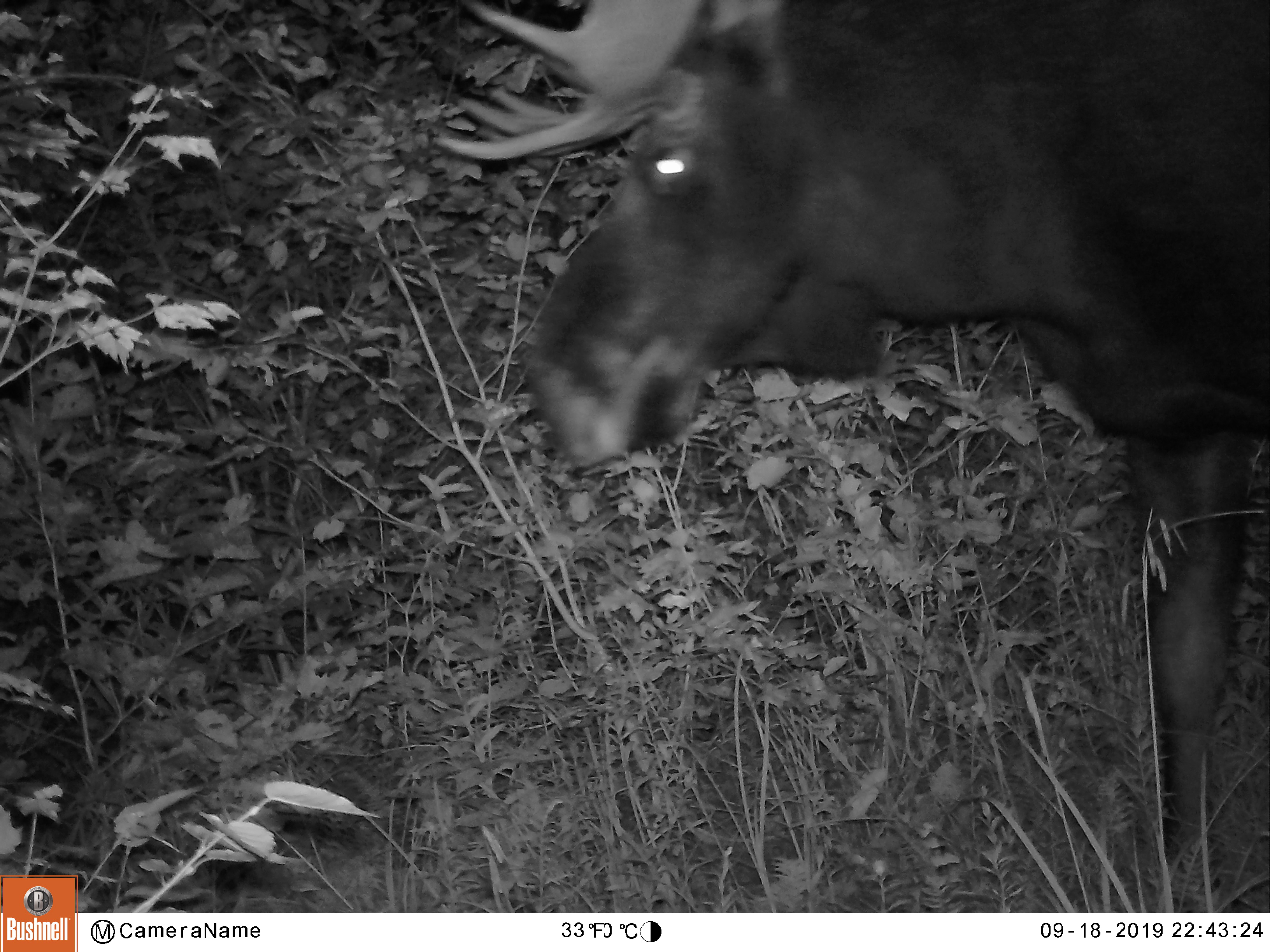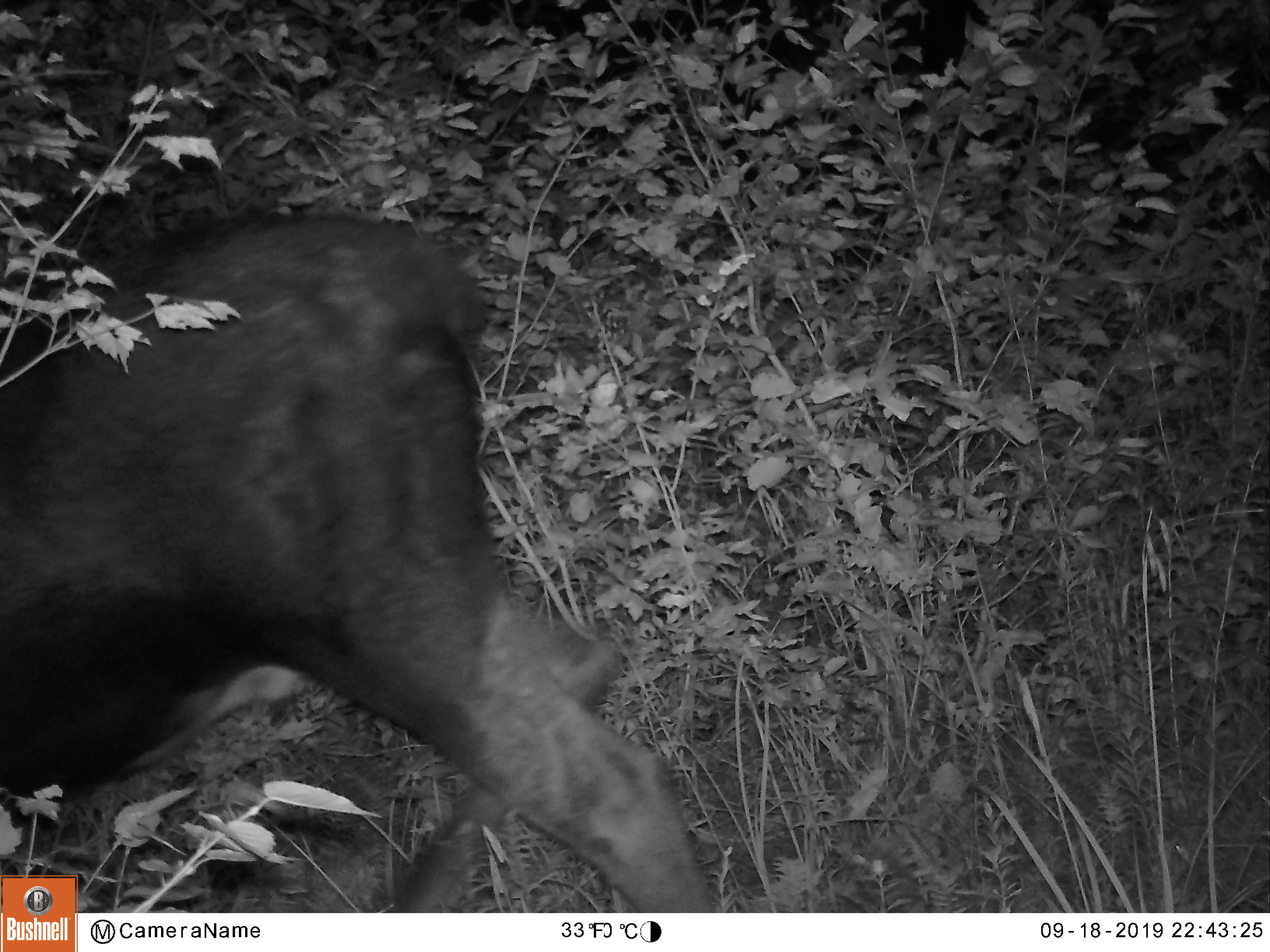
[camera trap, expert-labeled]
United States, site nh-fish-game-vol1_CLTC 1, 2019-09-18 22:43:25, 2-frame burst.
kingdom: Animalia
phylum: Chordata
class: Mammalia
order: Artiodactyla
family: Cervidae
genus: Alces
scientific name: Alces alces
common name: moose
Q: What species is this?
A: Moose (Alces alces).